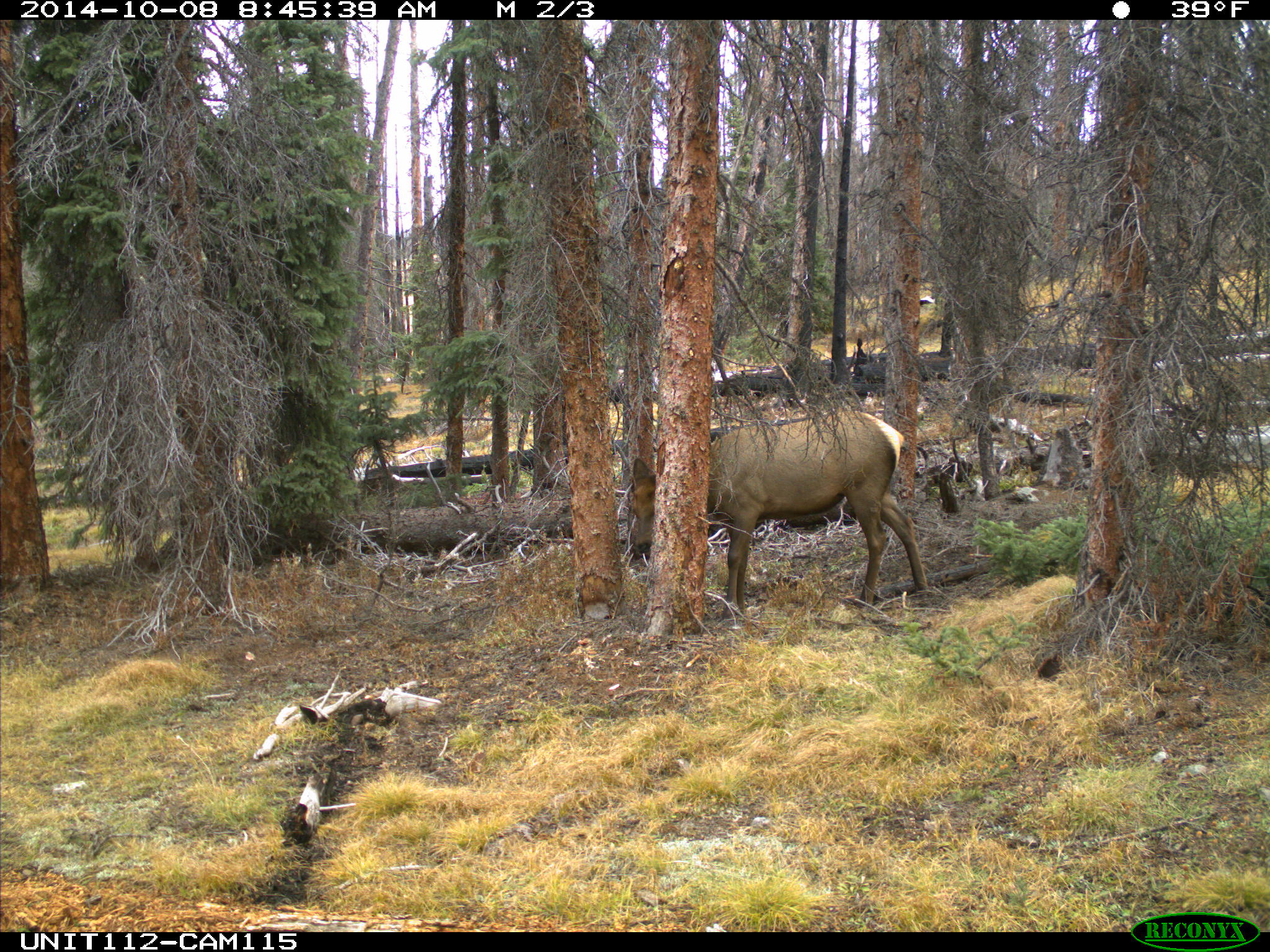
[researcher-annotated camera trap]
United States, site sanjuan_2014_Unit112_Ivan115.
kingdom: Animalia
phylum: Chordata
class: Mammalia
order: Artiodactyla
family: Cervidae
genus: Cervus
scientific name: Cervus elaphus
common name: red deer